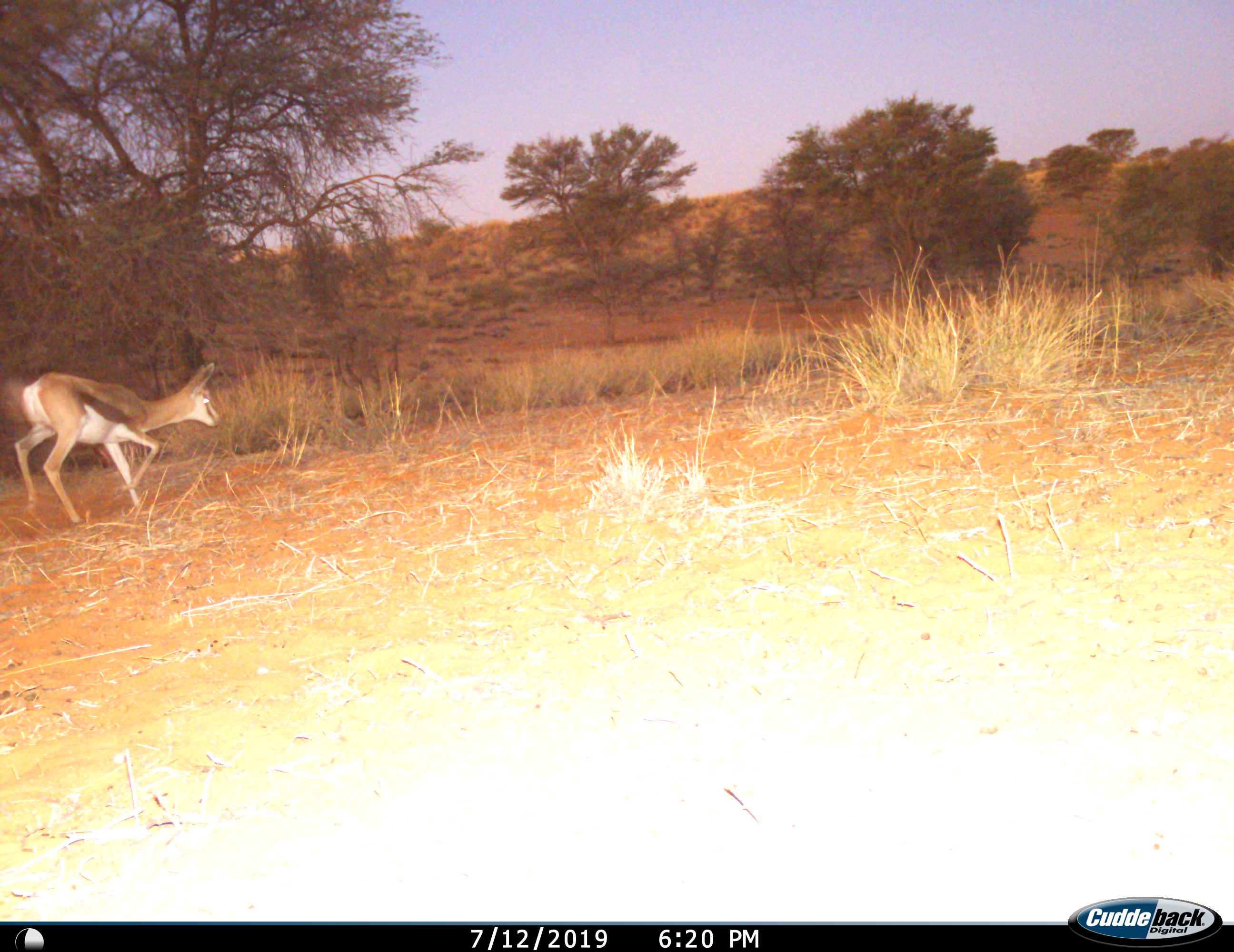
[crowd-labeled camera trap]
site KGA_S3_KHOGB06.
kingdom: Animalia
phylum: Chordata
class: Mammalia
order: Artiodactyla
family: Bovidae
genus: Antidorcas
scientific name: Antidorcas marsupialis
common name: springbok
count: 1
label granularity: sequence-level